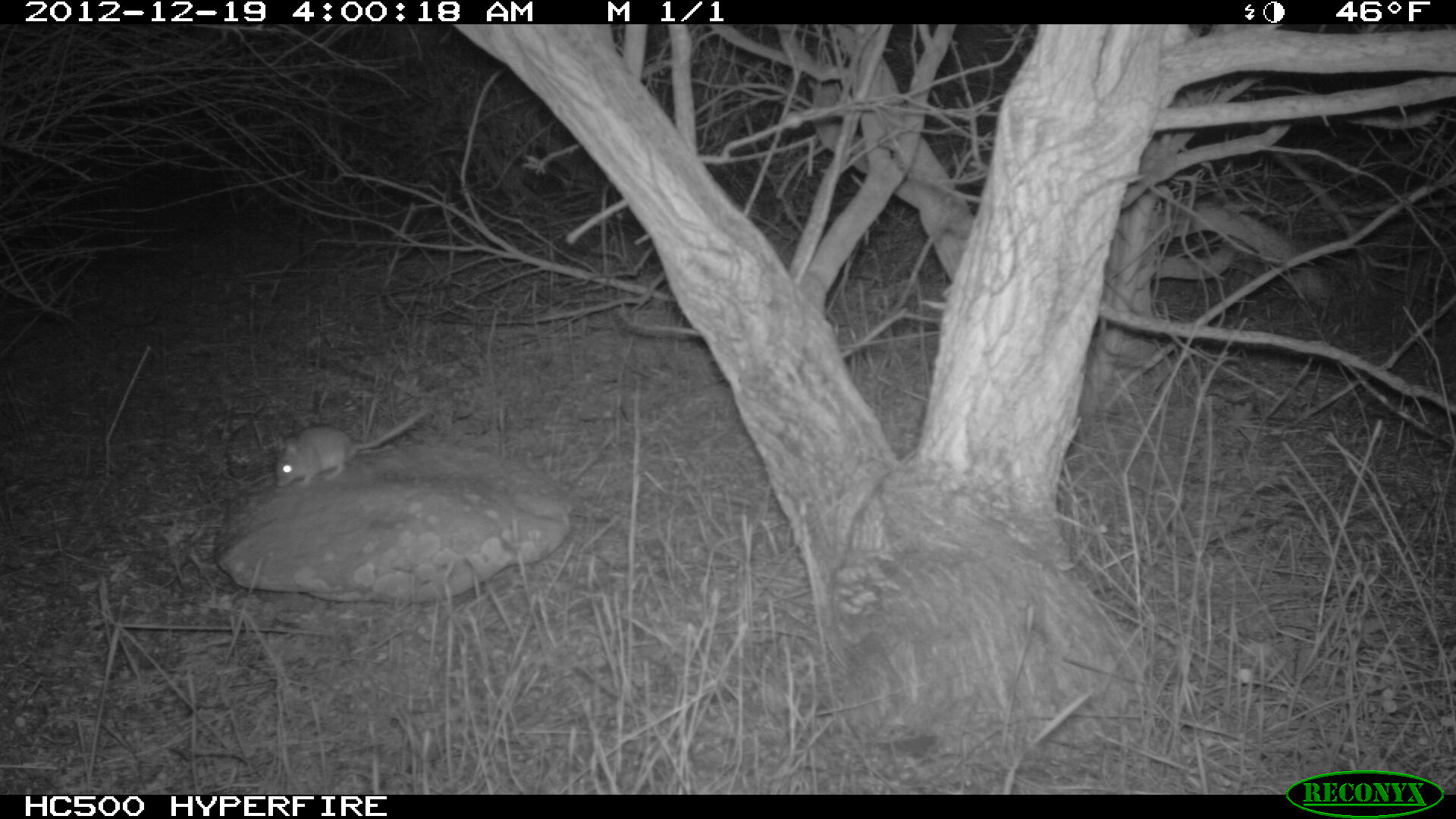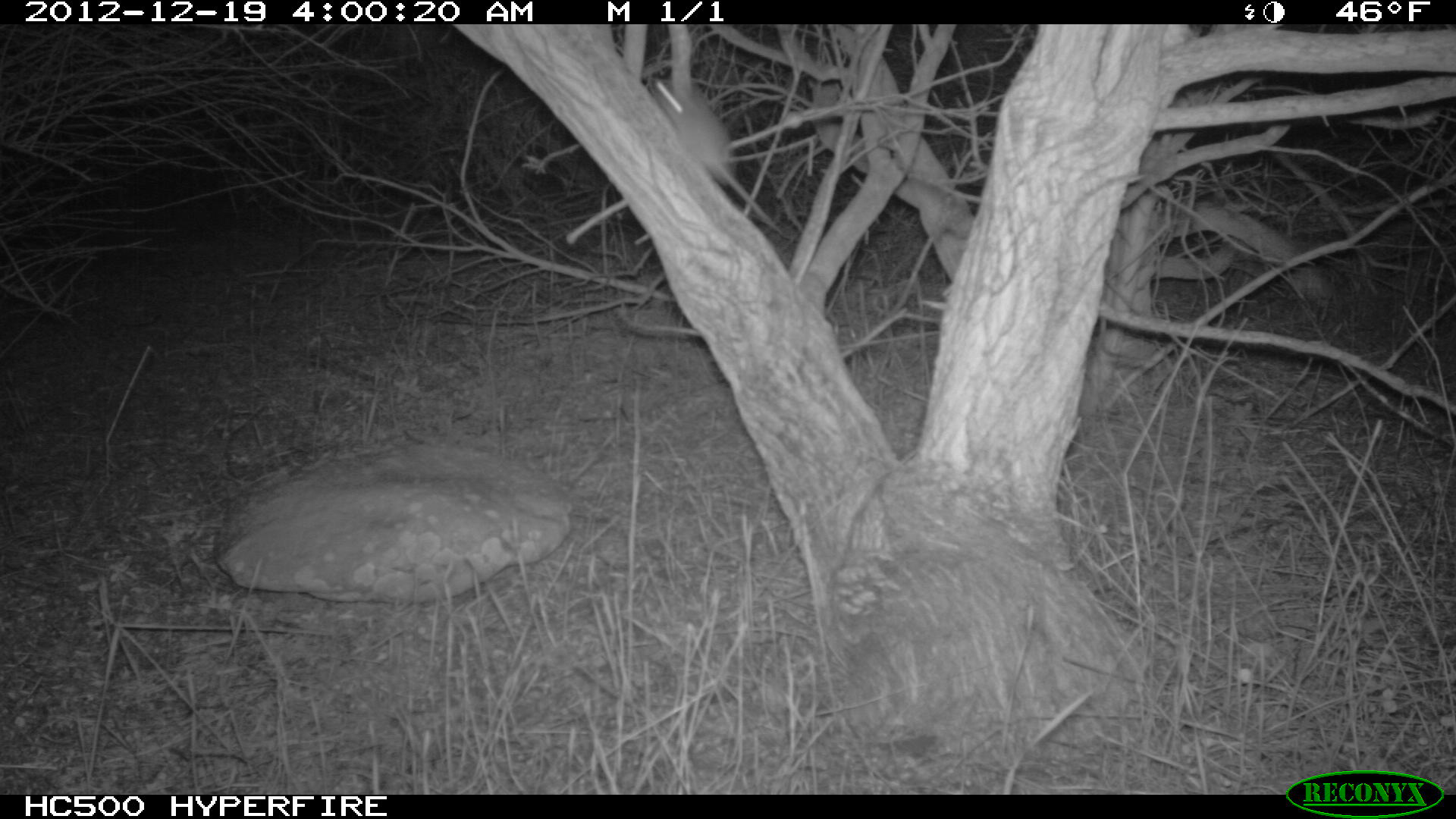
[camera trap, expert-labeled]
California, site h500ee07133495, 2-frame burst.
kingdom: Animalia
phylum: Chordata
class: Mammalia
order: Rodentia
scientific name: Rodentia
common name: rodent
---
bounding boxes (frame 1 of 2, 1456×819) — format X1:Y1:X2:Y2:
rodent: 274:408:427:488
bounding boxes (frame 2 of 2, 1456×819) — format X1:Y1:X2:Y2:
rodent: 648:76:790:238